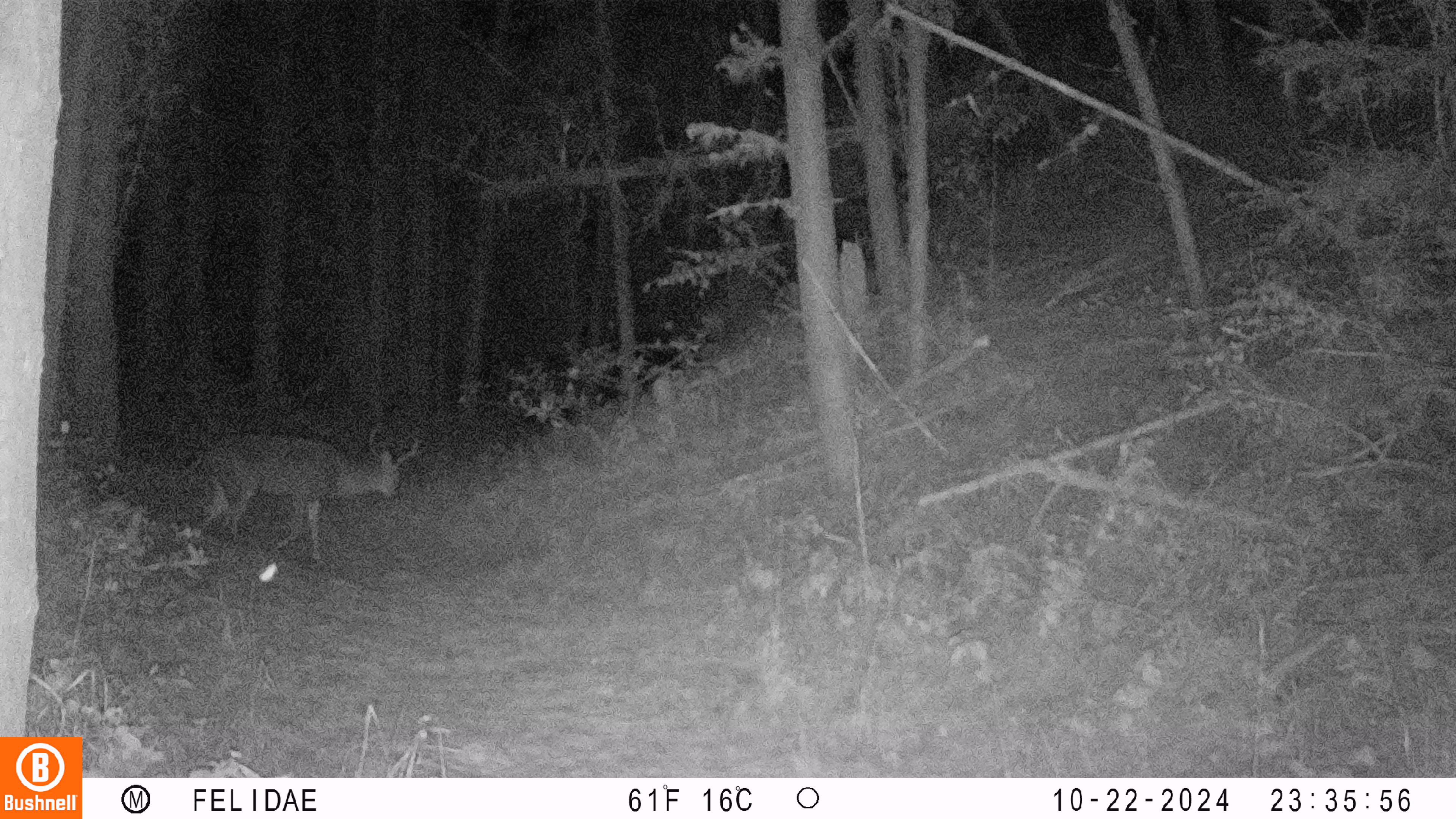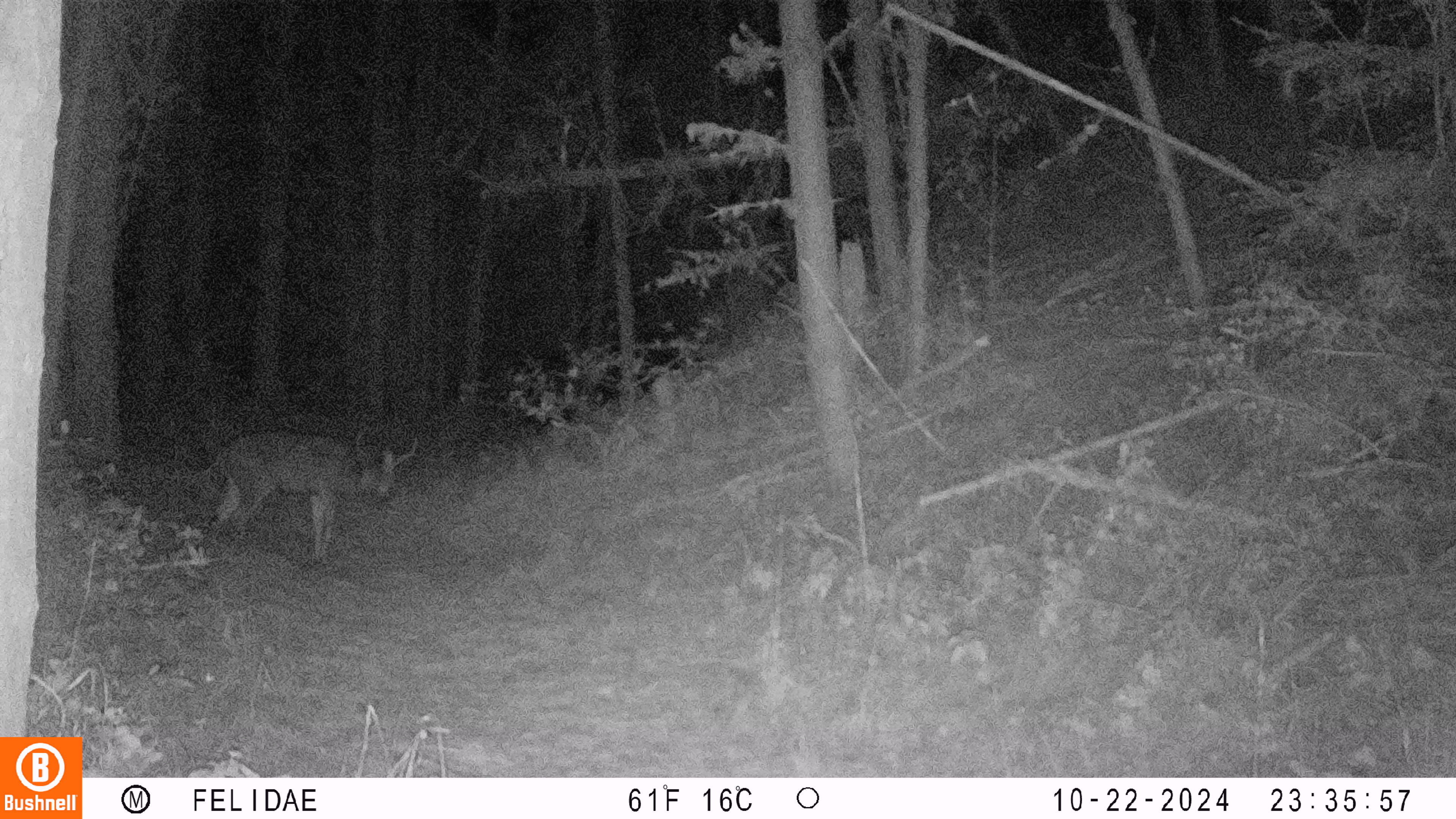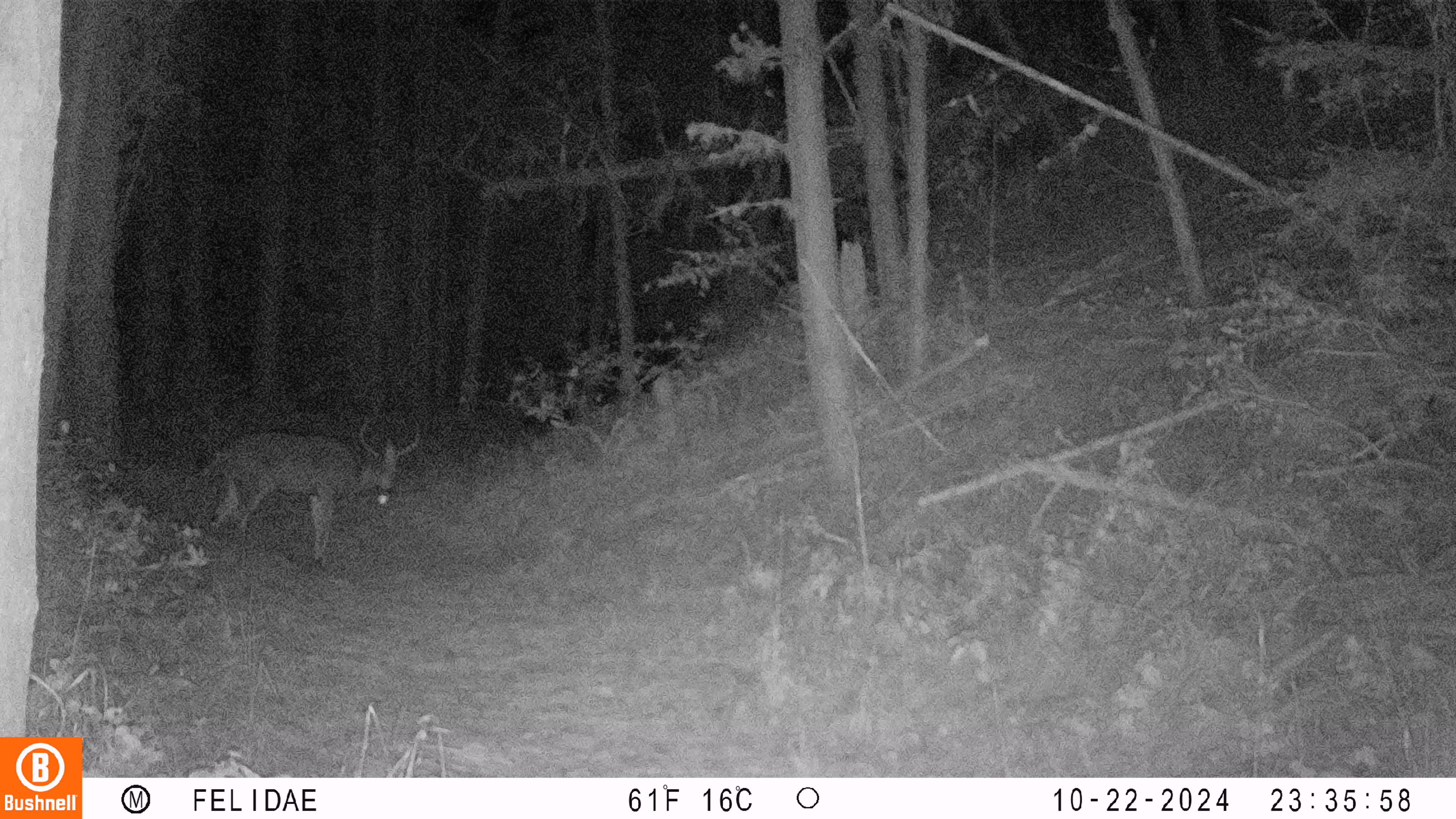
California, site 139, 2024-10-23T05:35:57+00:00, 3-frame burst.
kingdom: Animalia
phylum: Chordata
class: Mammalia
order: Artiodactyla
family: Cervidae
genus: Odocoileus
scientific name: Odocoileus hemionus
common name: mule deer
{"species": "mule deer (Odocoileus hemionus)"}